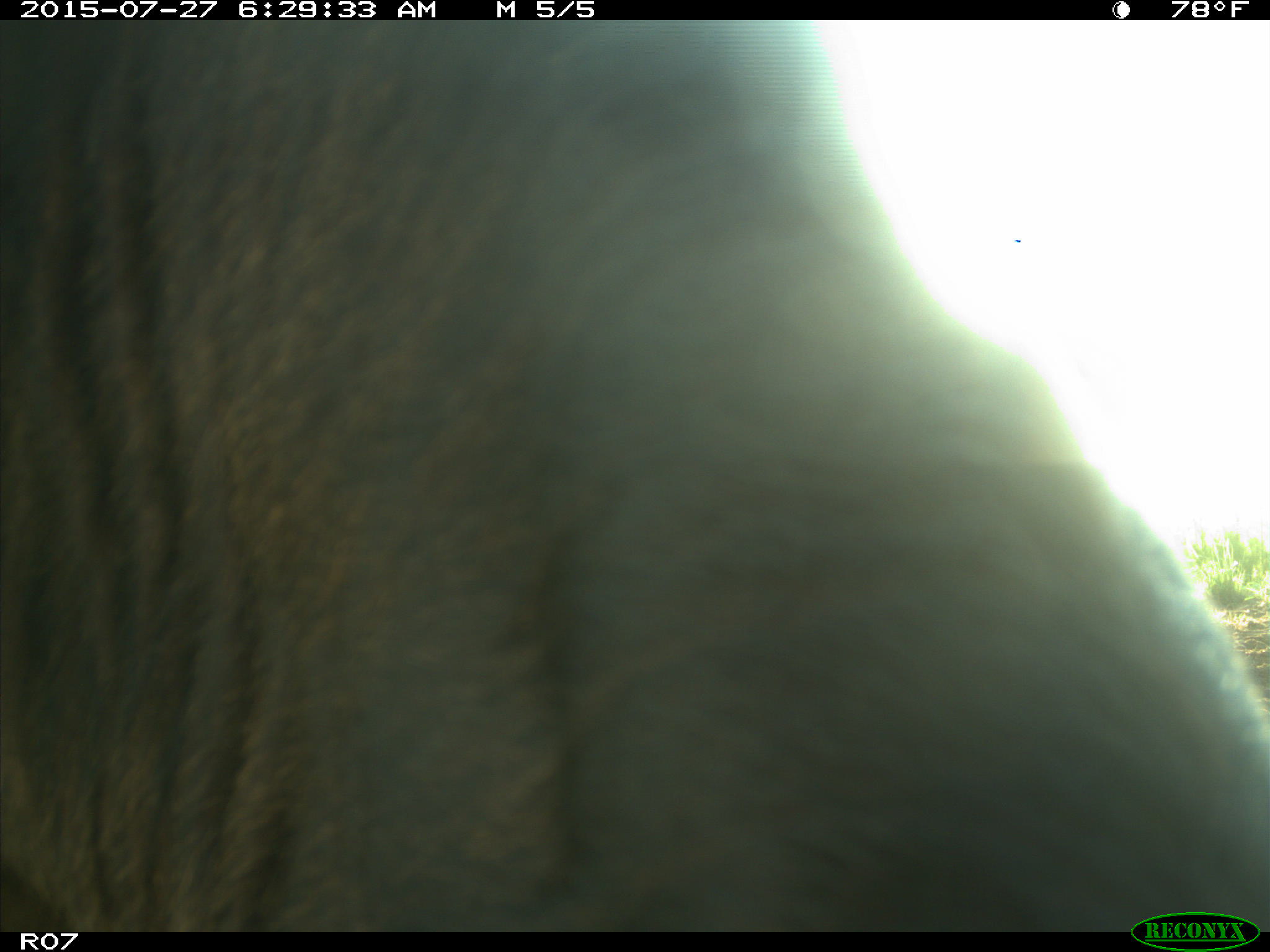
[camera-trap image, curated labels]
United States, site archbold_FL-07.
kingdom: Animalia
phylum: Chordata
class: Mammalia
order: Artiodactyla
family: Bovidae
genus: Bos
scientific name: Bos taurus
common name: domestic cow